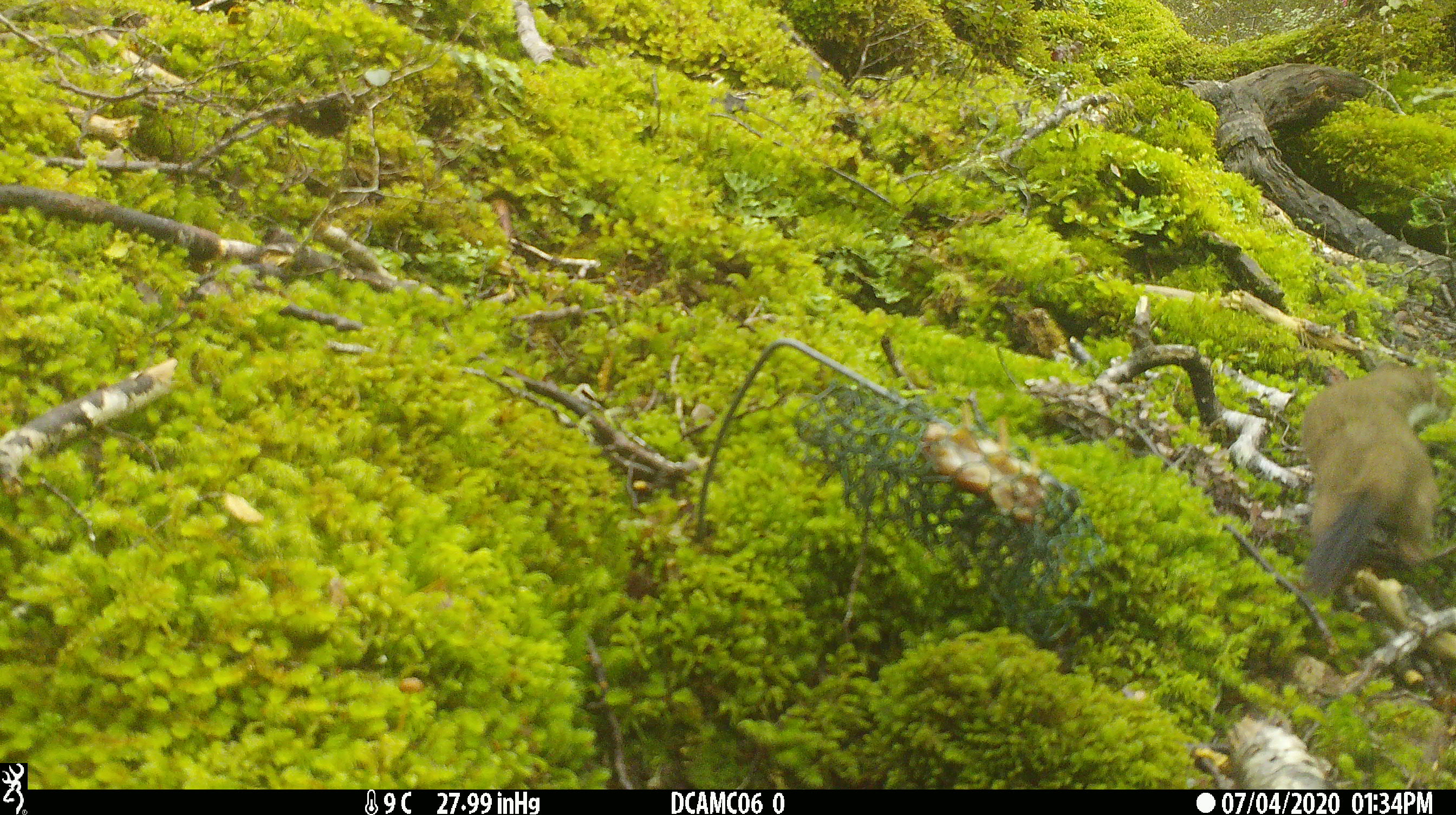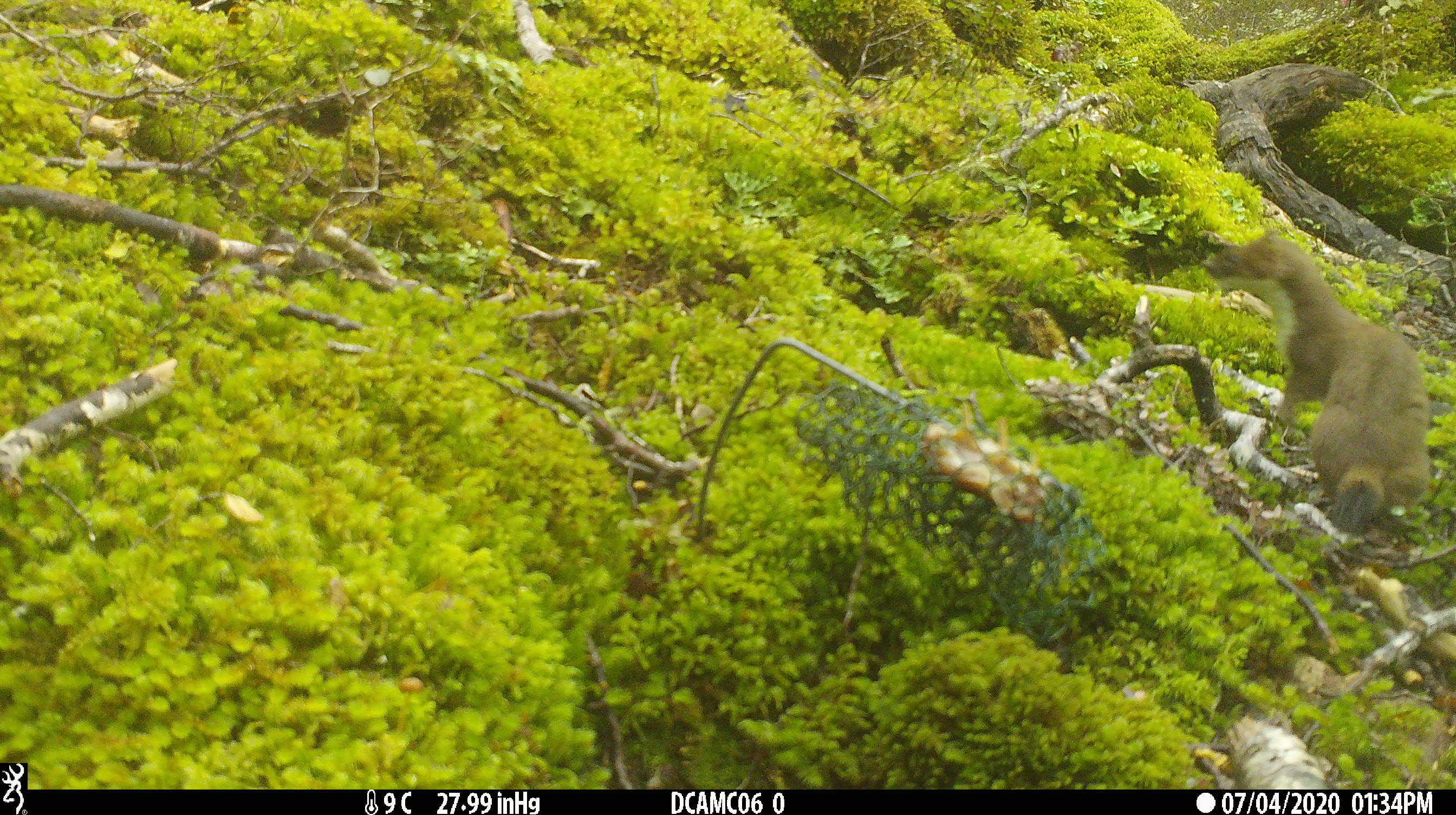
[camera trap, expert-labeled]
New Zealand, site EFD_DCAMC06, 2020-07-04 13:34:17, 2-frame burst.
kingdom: Animalia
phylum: Chordata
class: Mammalia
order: Carnivora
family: Mustelidae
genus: Mustela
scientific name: Mustela erminea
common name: stoat